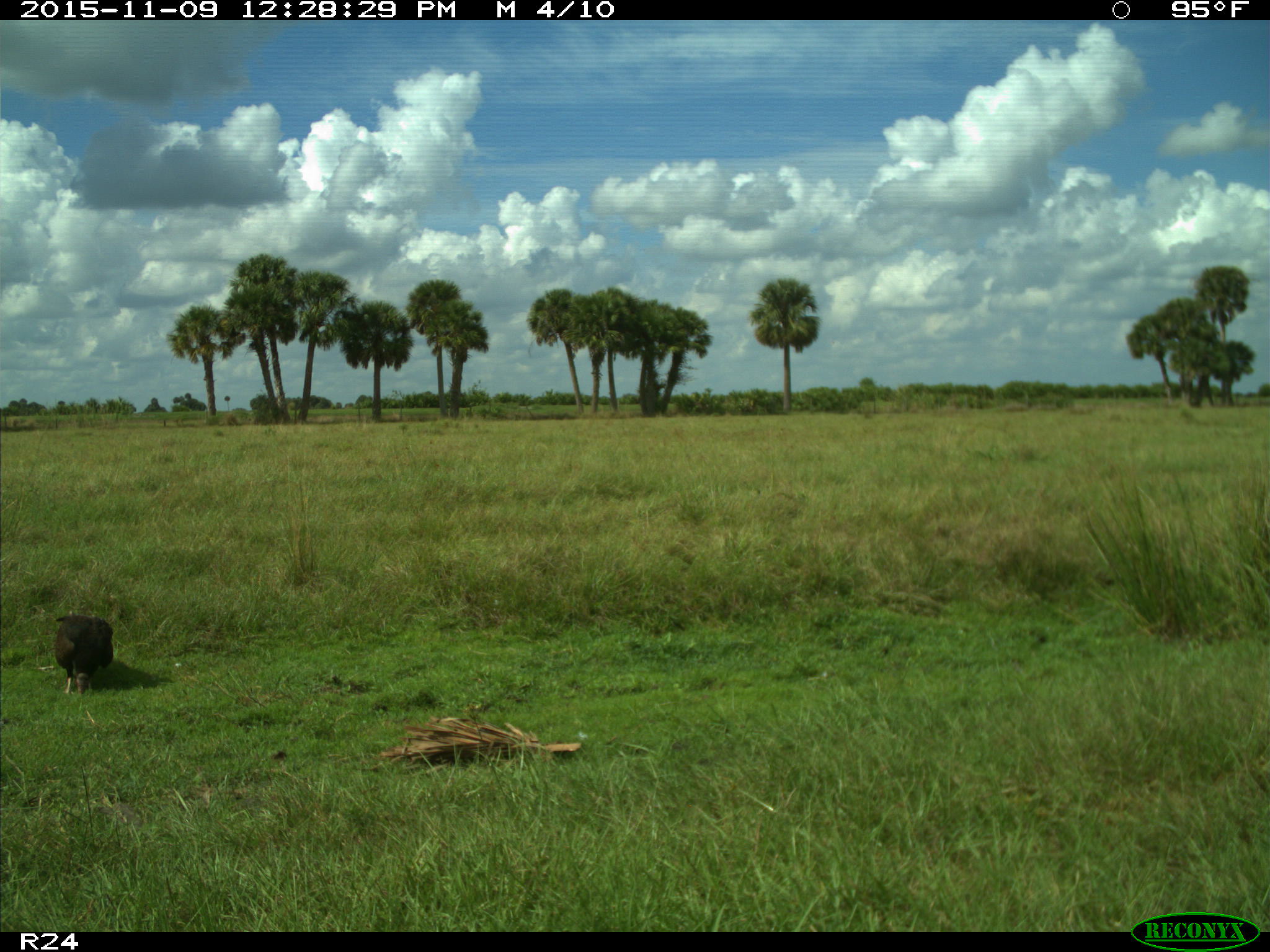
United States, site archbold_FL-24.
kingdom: Animalia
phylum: Chordata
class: Aves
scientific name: Aves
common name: birds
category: unidentified bird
Unidentified bird (birds) (Aves).